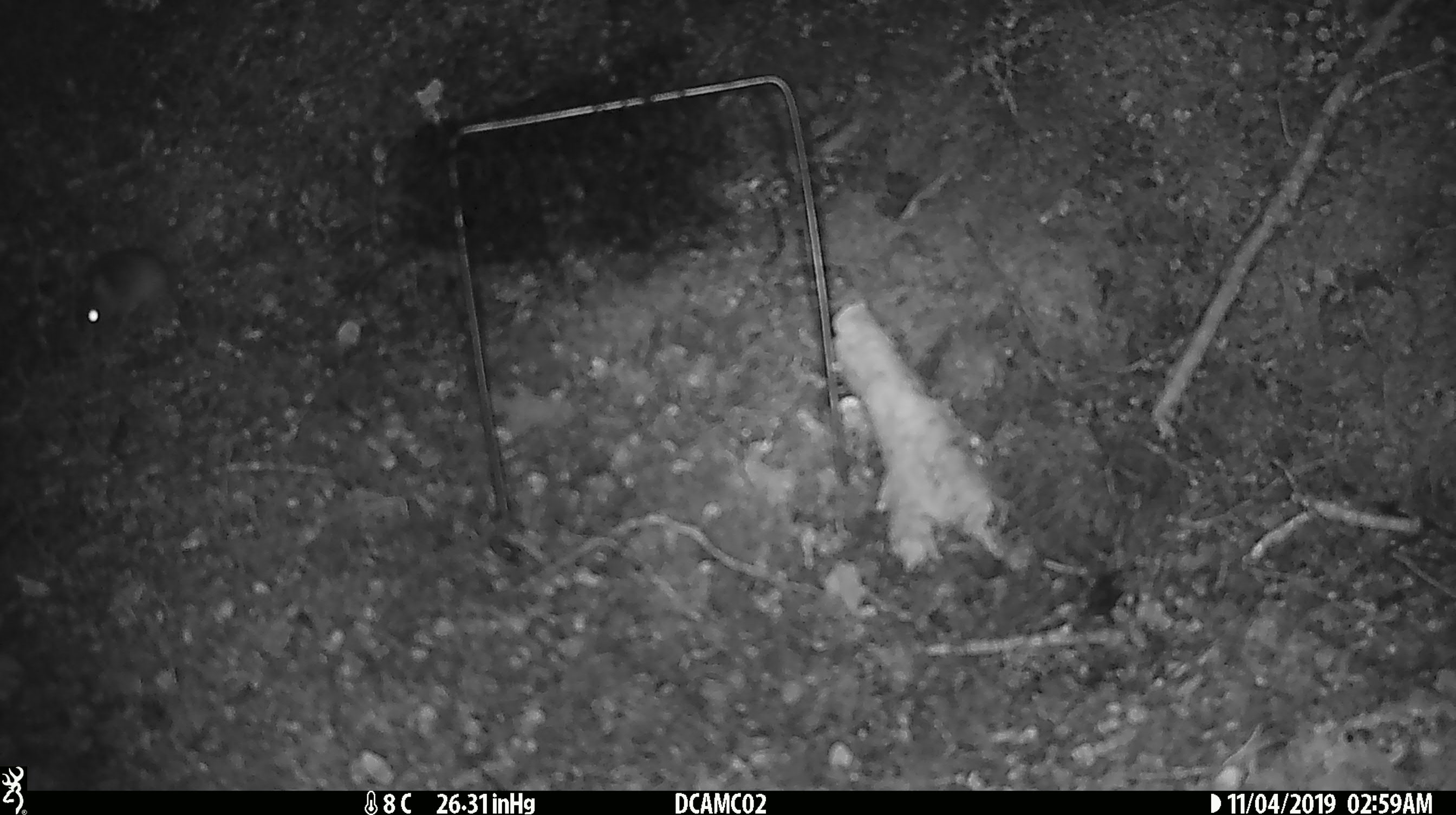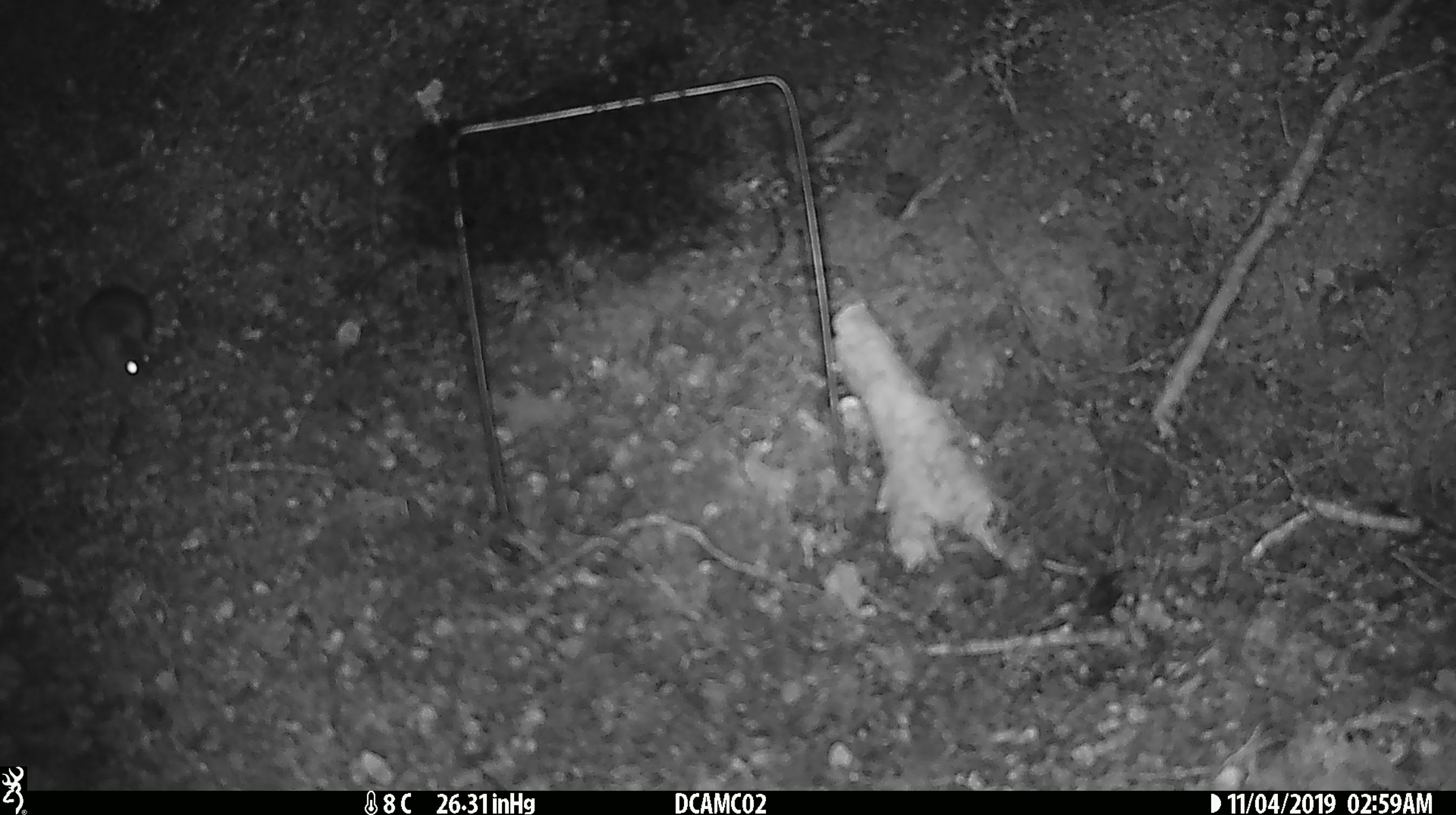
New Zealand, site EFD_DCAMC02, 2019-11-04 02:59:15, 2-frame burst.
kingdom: Animalia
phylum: Chordata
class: Mammalia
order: Rodentia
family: Muridae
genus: Mus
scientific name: Mus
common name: mouse